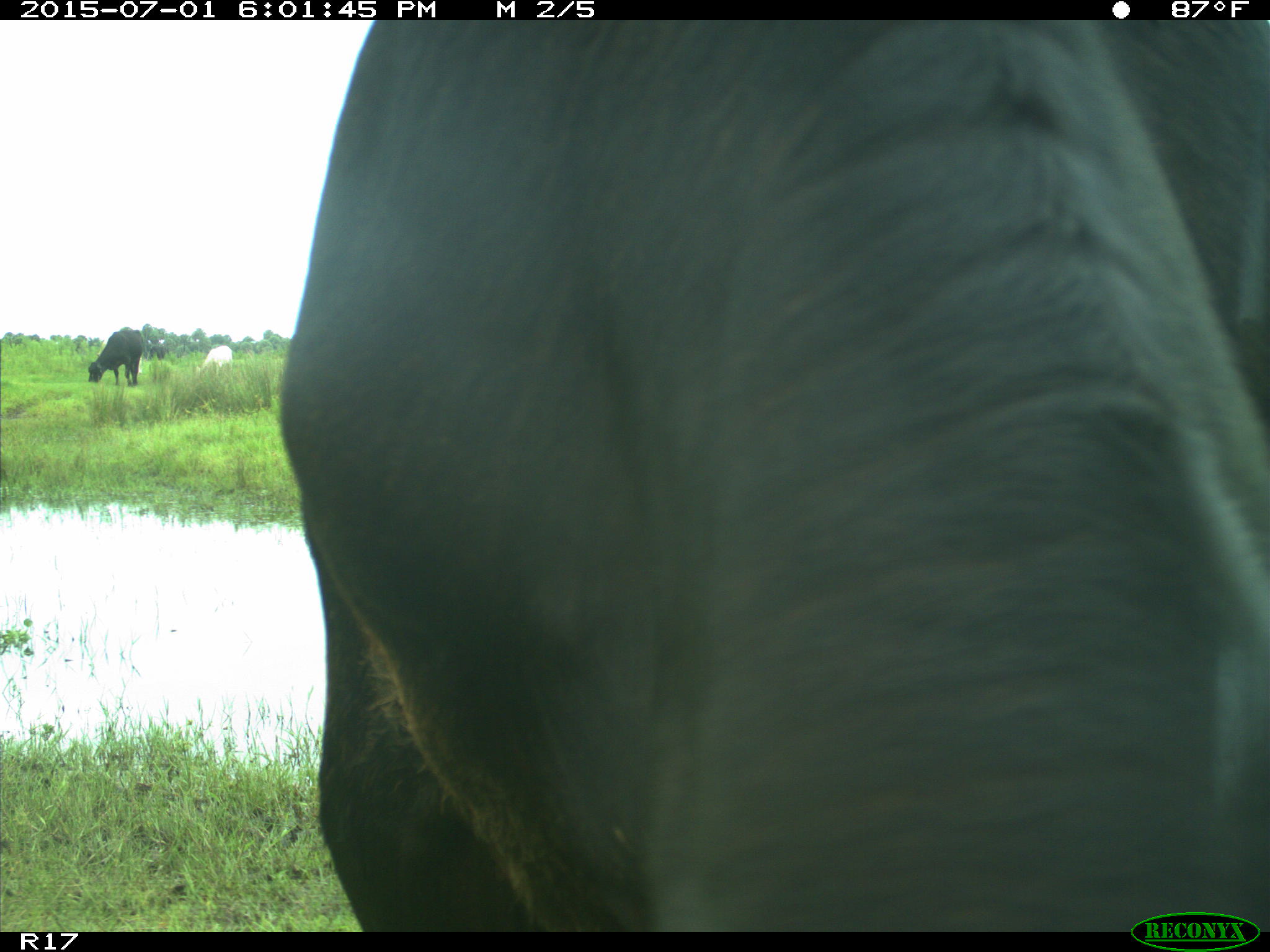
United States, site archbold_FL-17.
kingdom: Animalia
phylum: Chordata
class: Mammalia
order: Artiodactyla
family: Bovidae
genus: Bos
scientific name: Bos taurus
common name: domestic cow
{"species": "Bos taurus (domestic cow)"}